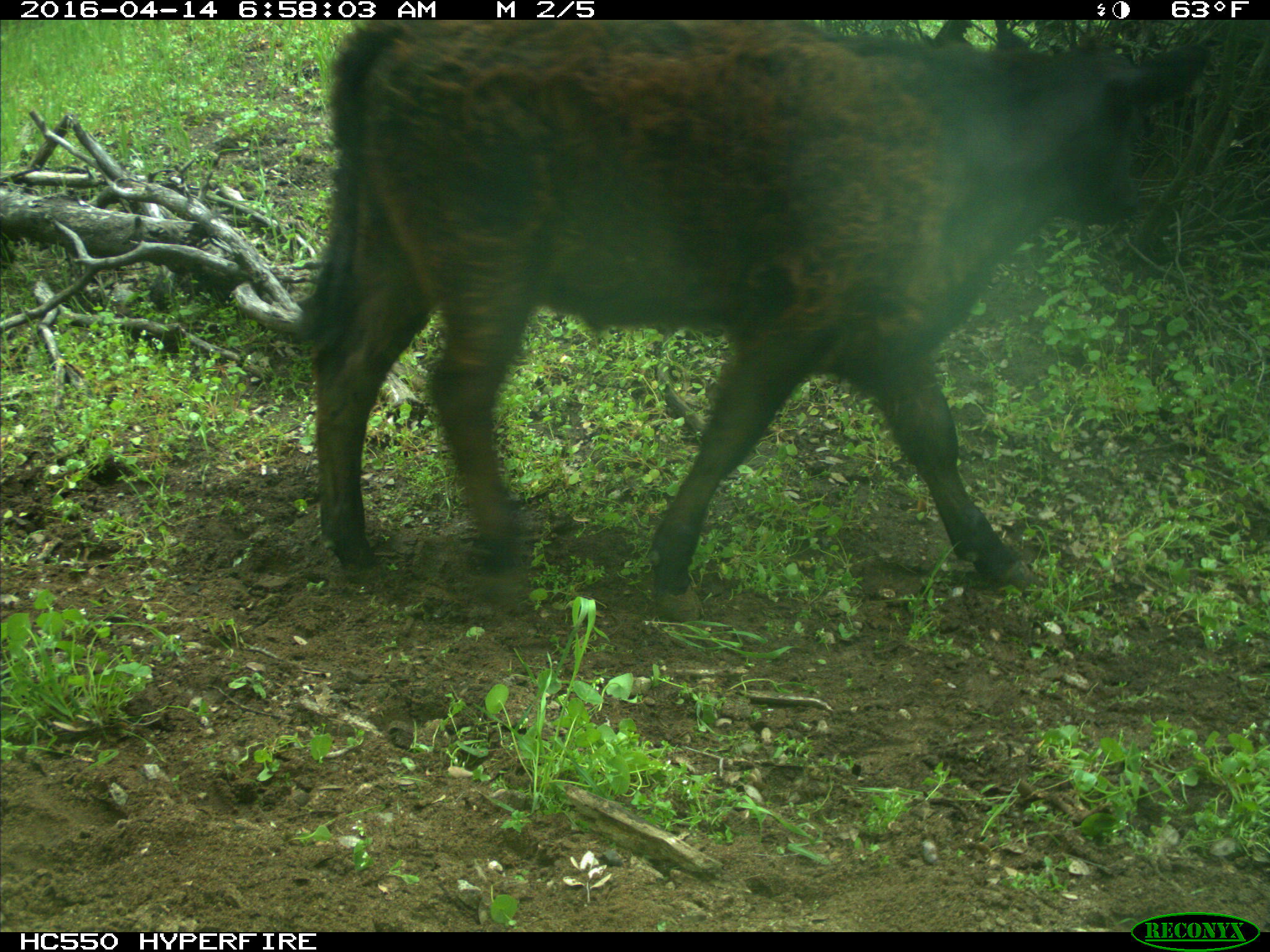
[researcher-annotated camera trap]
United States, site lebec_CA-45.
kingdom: Animalia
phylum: Chordata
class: Mammalia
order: Artiodactyla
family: Bovidae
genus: Bos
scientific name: Bos taurus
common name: domestic cow